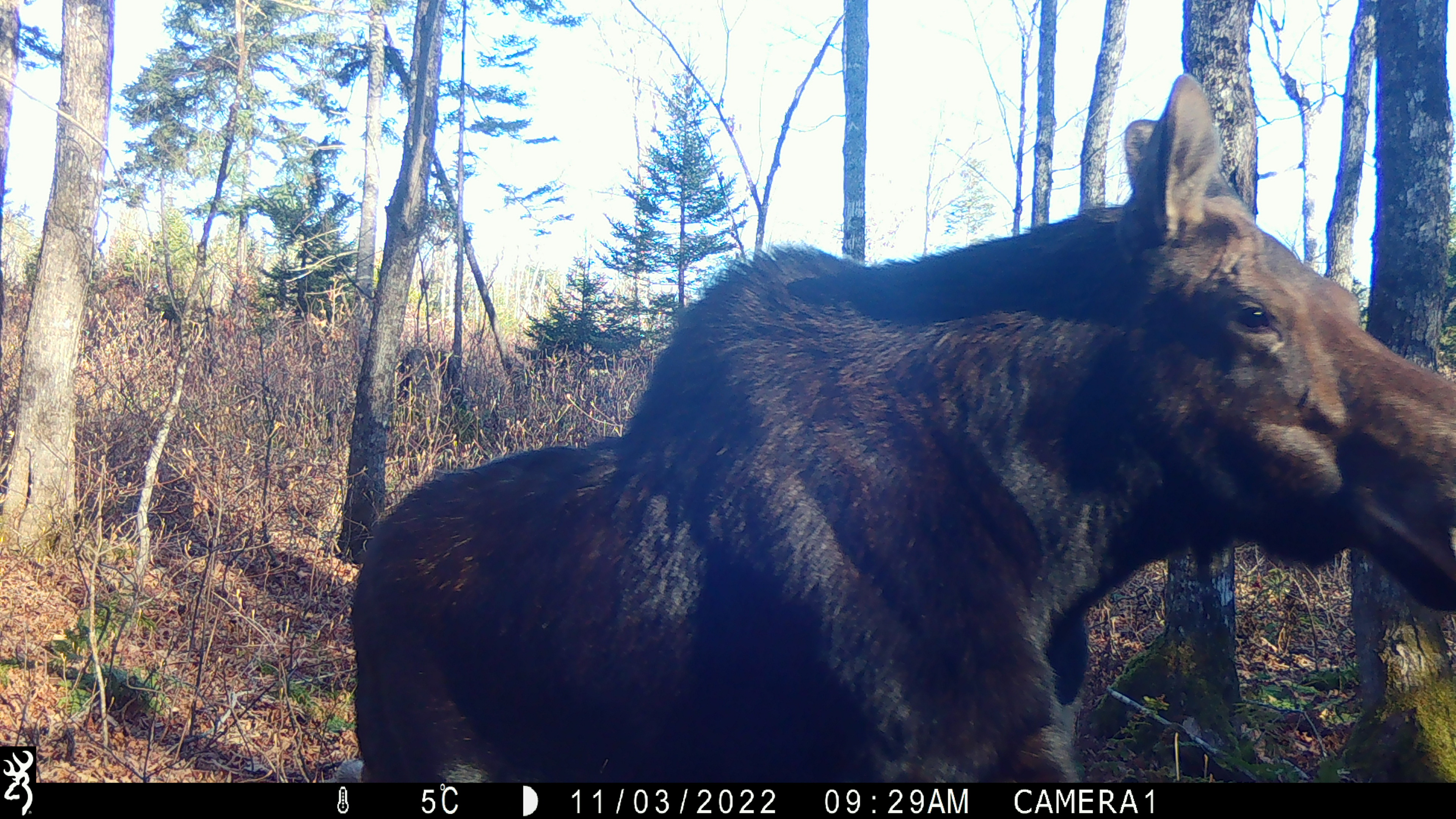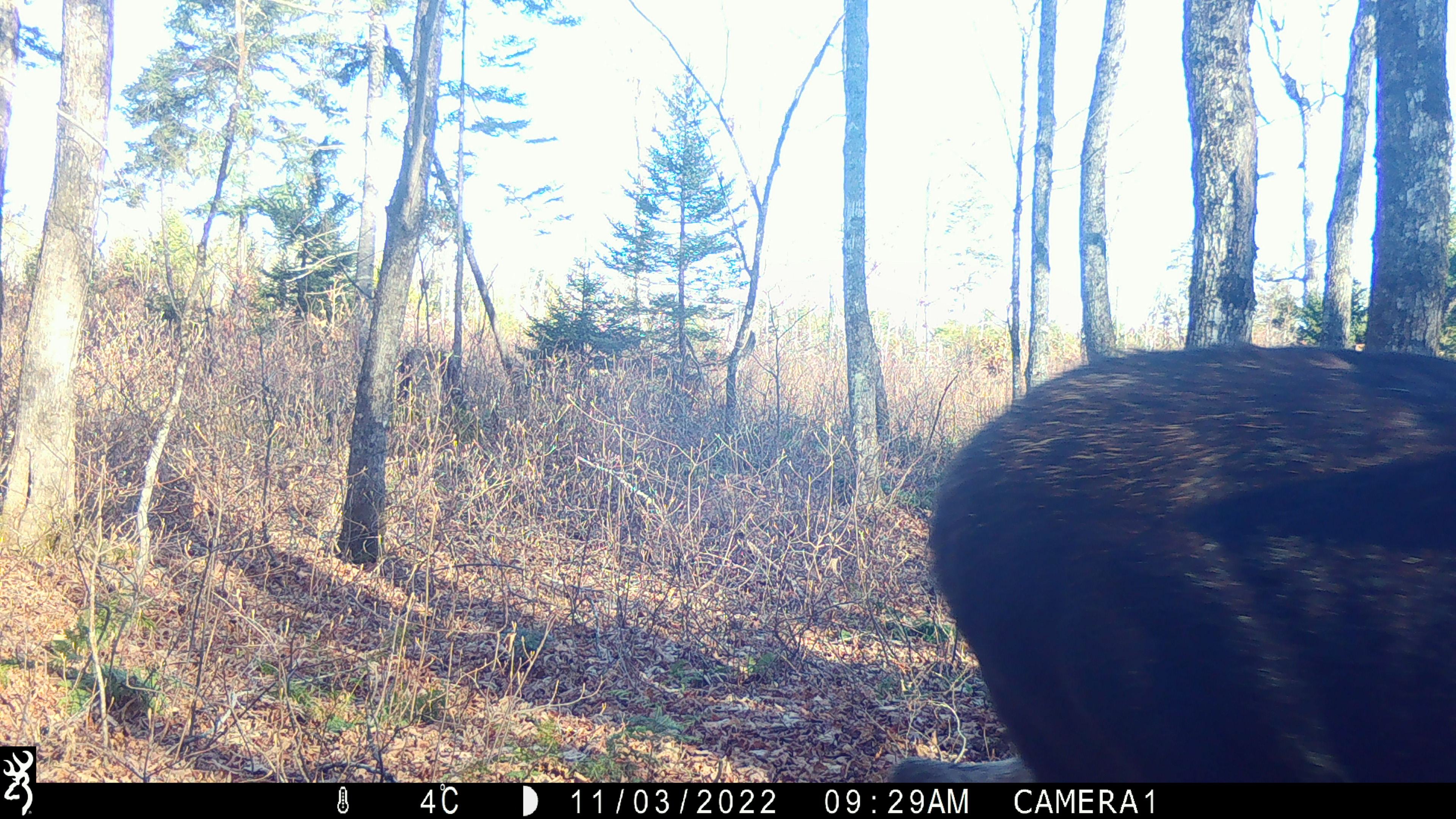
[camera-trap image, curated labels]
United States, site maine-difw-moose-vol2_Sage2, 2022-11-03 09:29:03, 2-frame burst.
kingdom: Animalia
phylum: Chordata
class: Mammalia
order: Artiodactyla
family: Cervidae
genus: Alces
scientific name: Alces alces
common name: moose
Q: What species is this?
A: Moose (Alces alces).